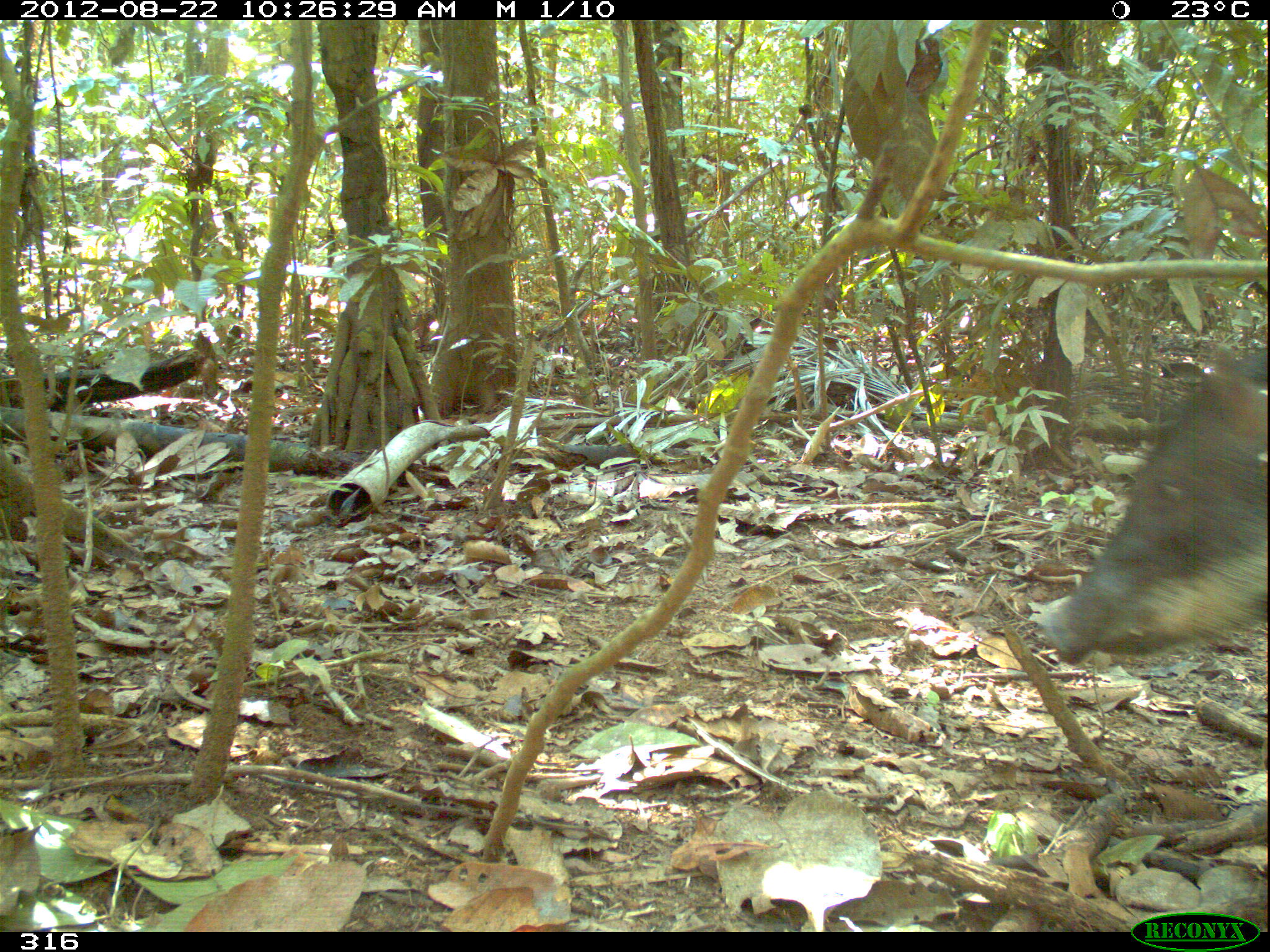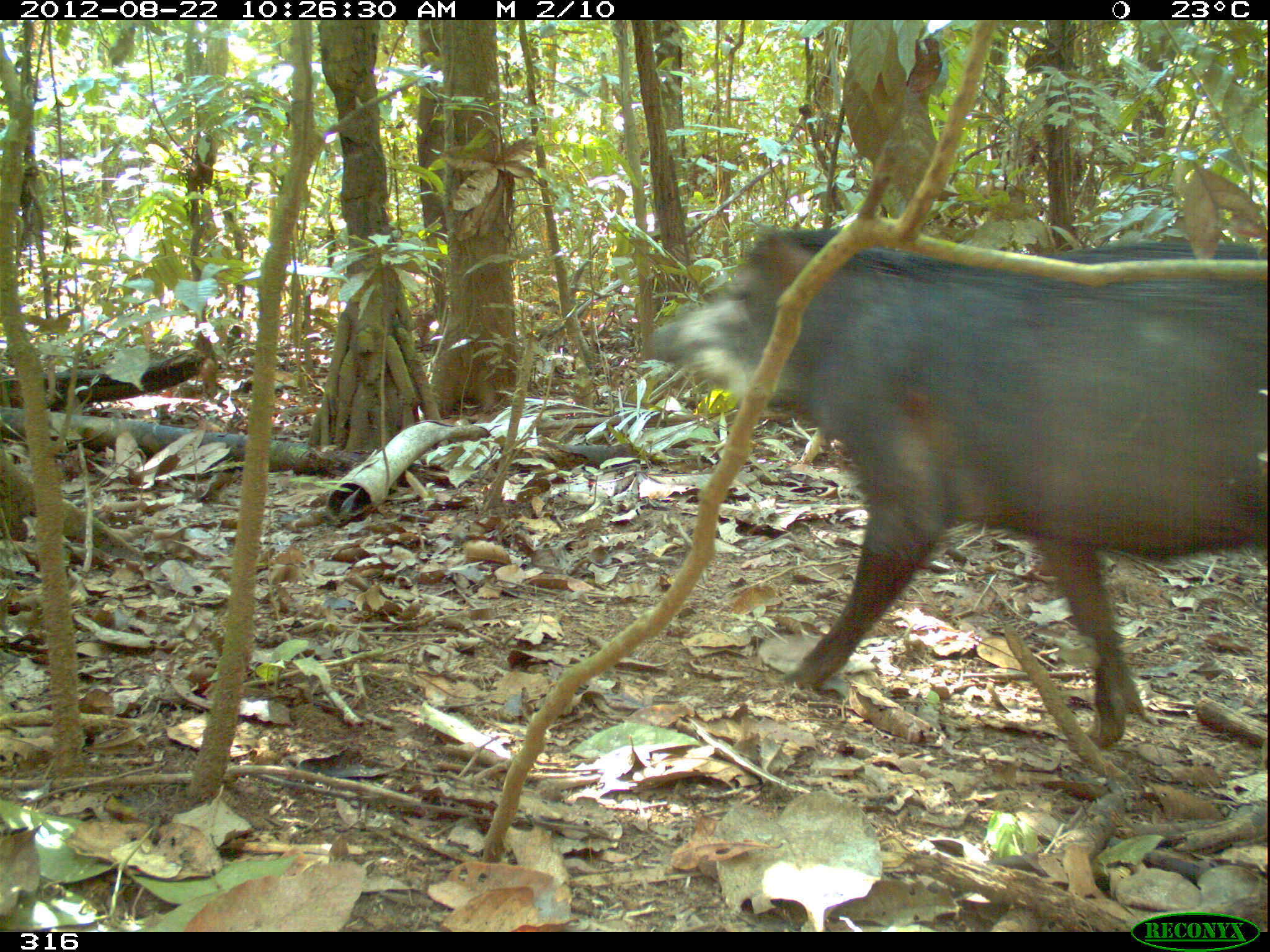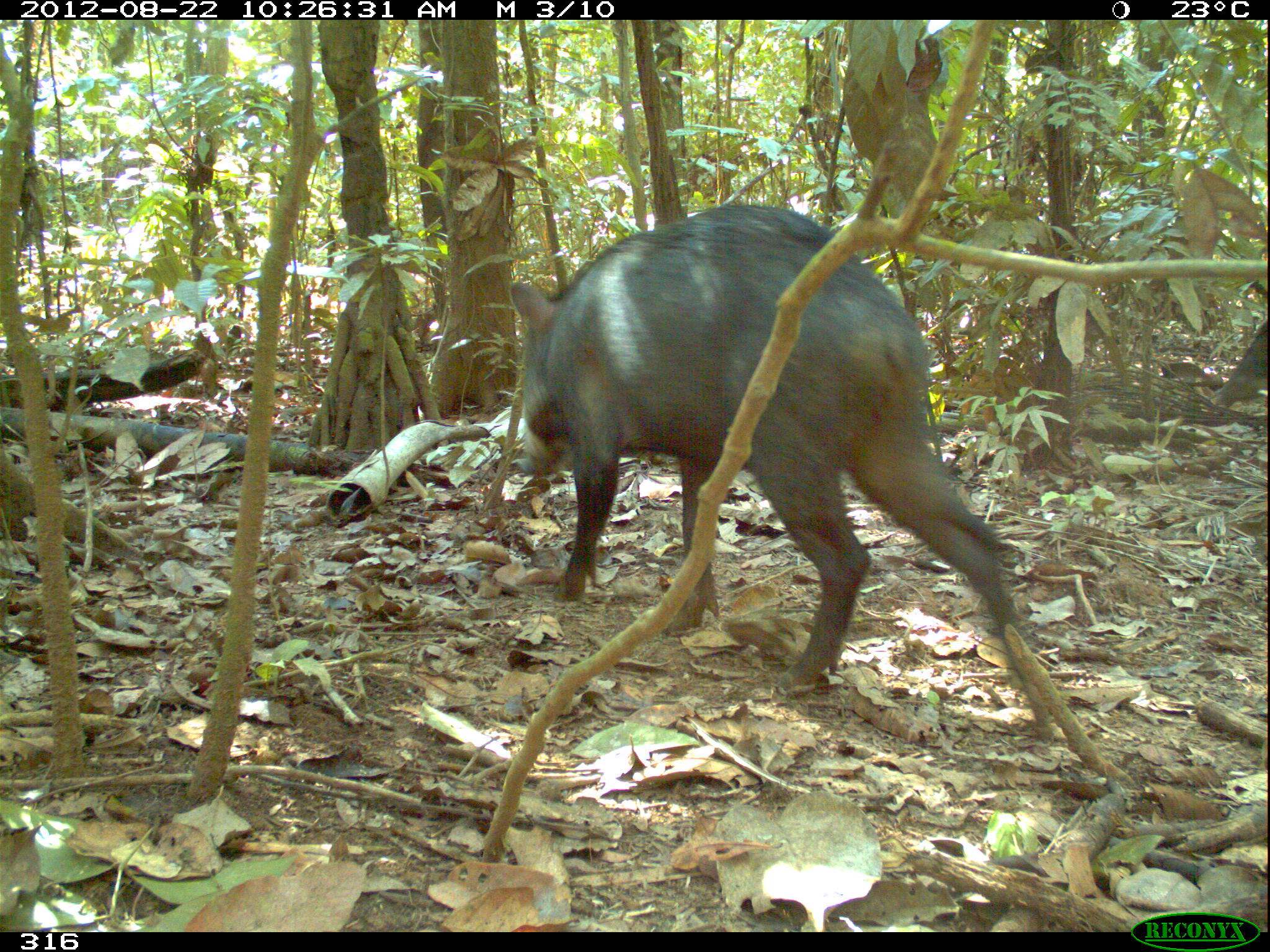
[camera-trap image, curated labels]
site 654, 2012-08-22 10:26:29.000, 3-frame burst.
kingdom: Animalia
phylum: Chordata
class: Mammalia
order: Artiodactyla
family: Tayassuidae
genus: Tayassu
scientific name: Tayassu pecari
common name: white-lipped peccary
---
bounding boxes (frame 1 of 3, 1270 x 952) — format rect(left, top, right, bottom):
tayassu pecari: rect(1041, 346, 1266, 663)